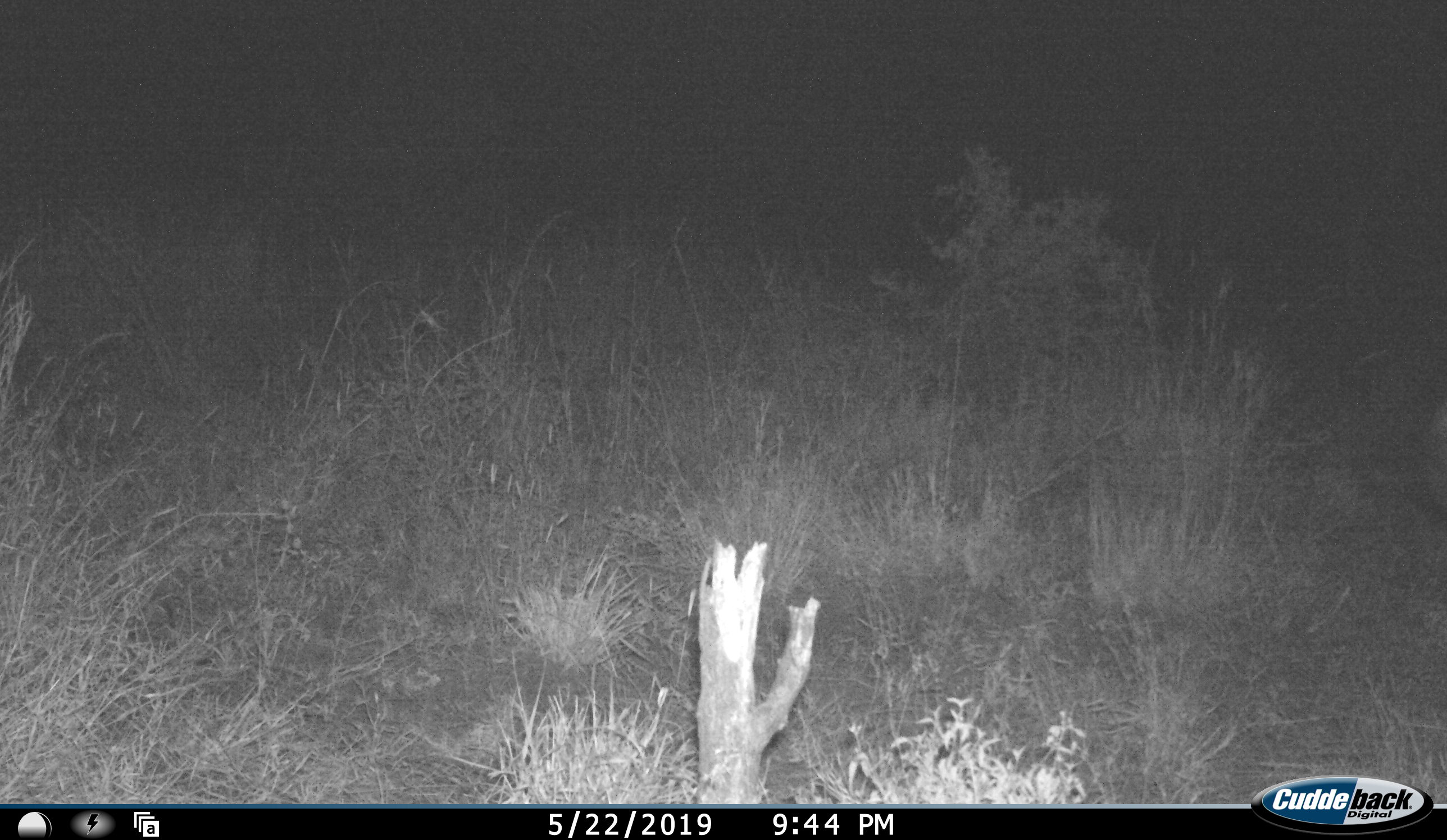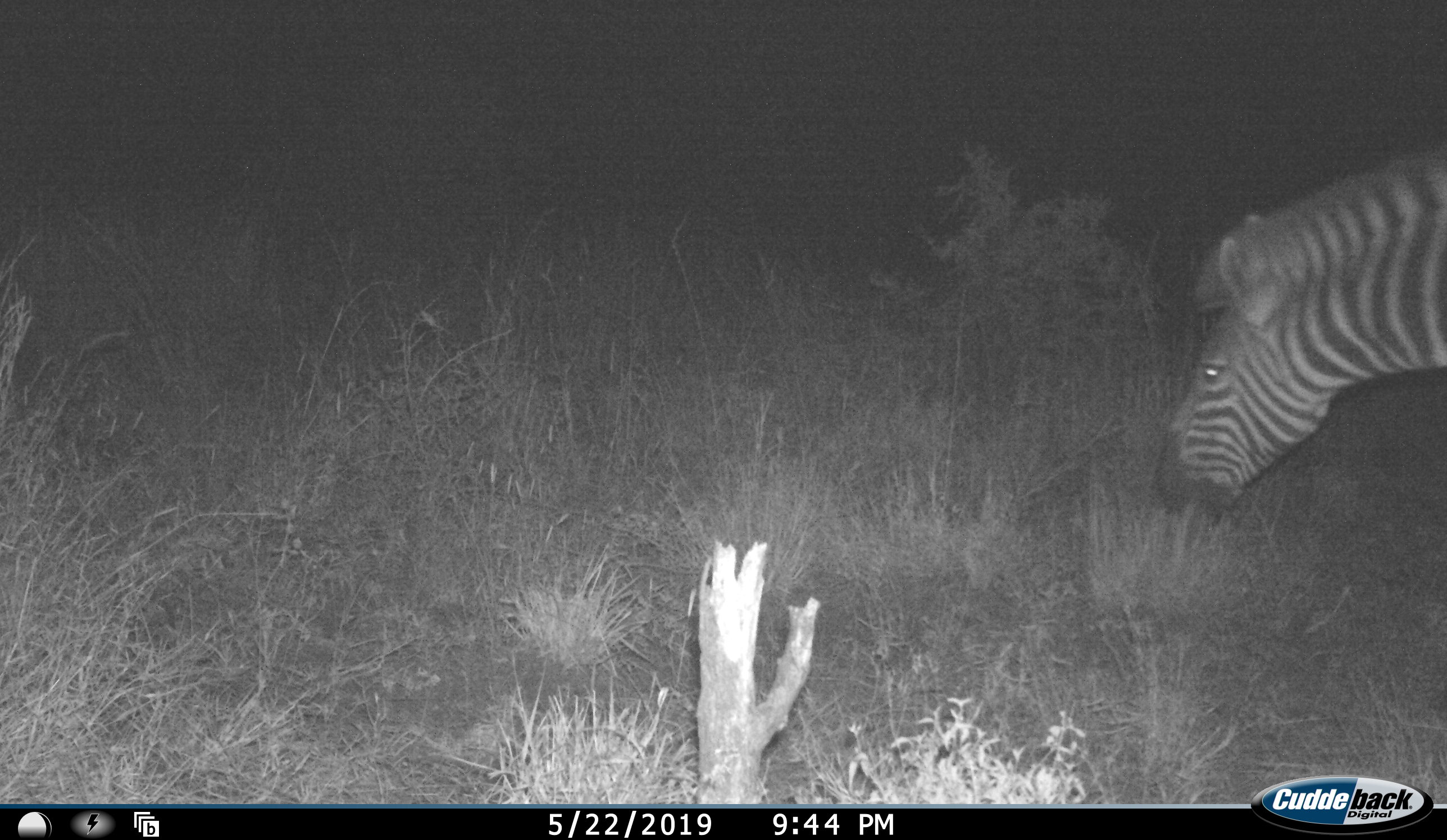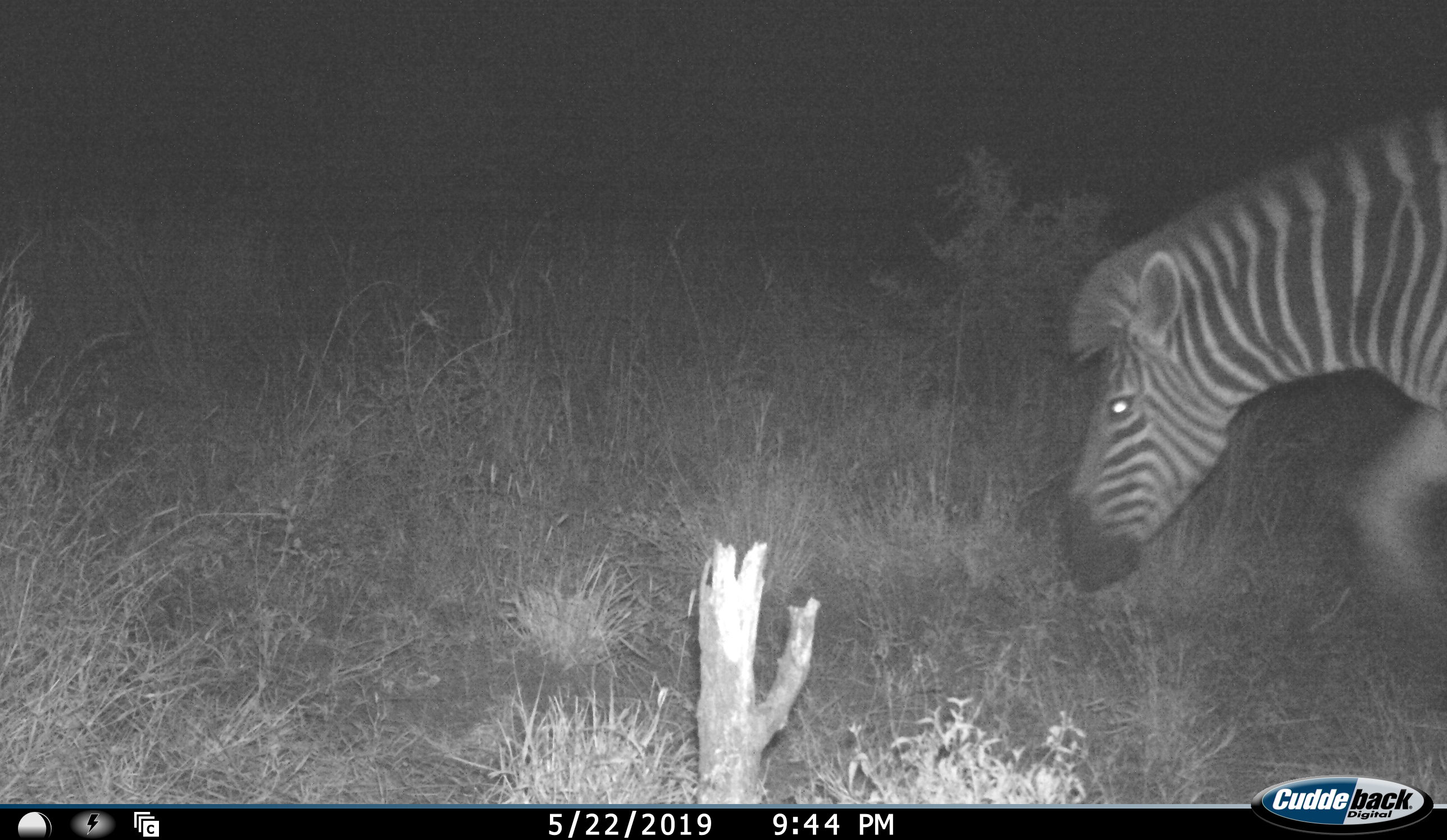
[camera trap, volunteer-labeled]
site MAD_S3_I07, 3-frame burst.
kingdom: Animalia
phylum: Chordata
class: Mammalia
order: Perissodactyla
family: Equidae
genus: Equus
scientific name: Equus quagga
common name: plains zebra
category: zebraplains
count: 1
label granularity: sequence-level